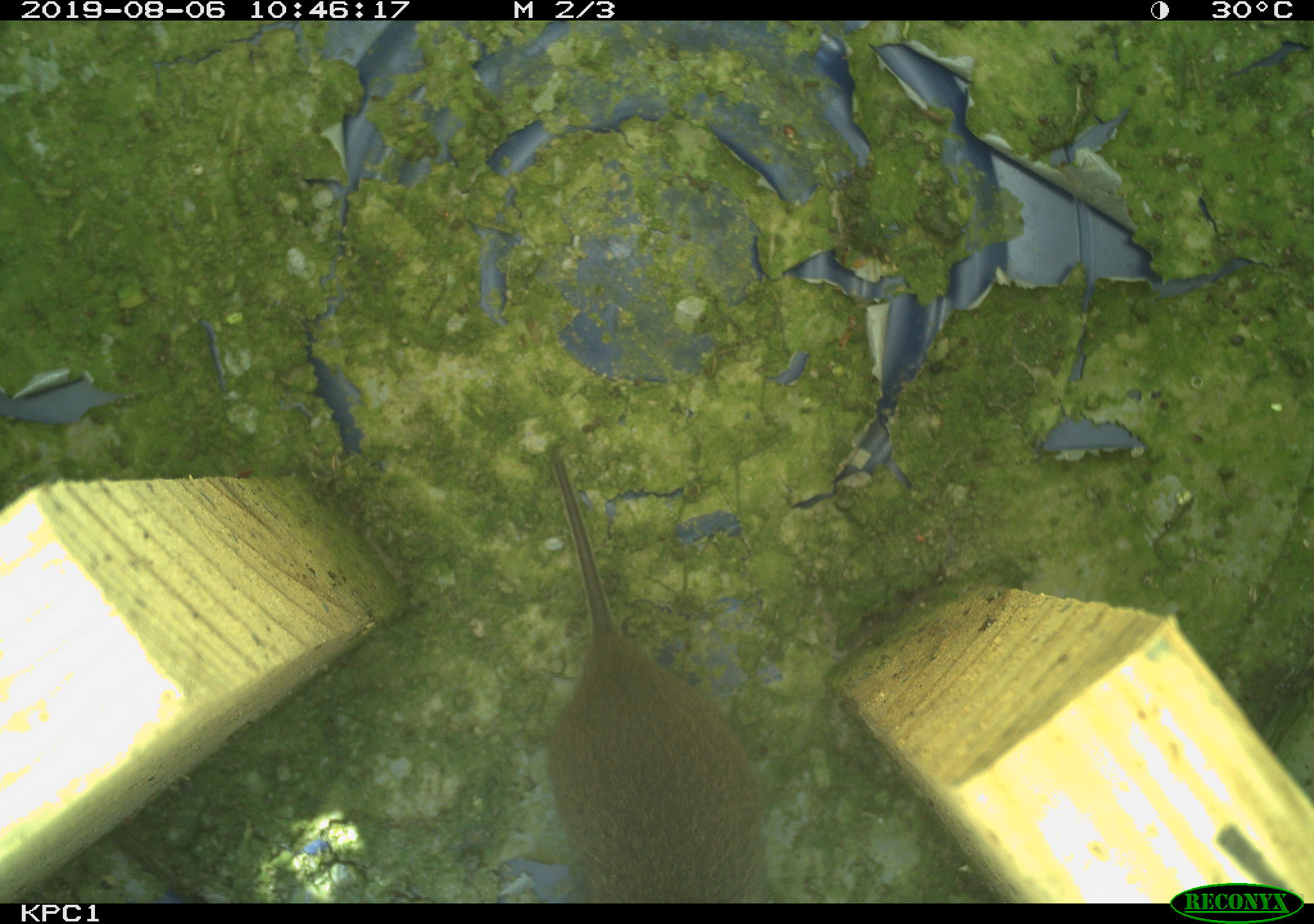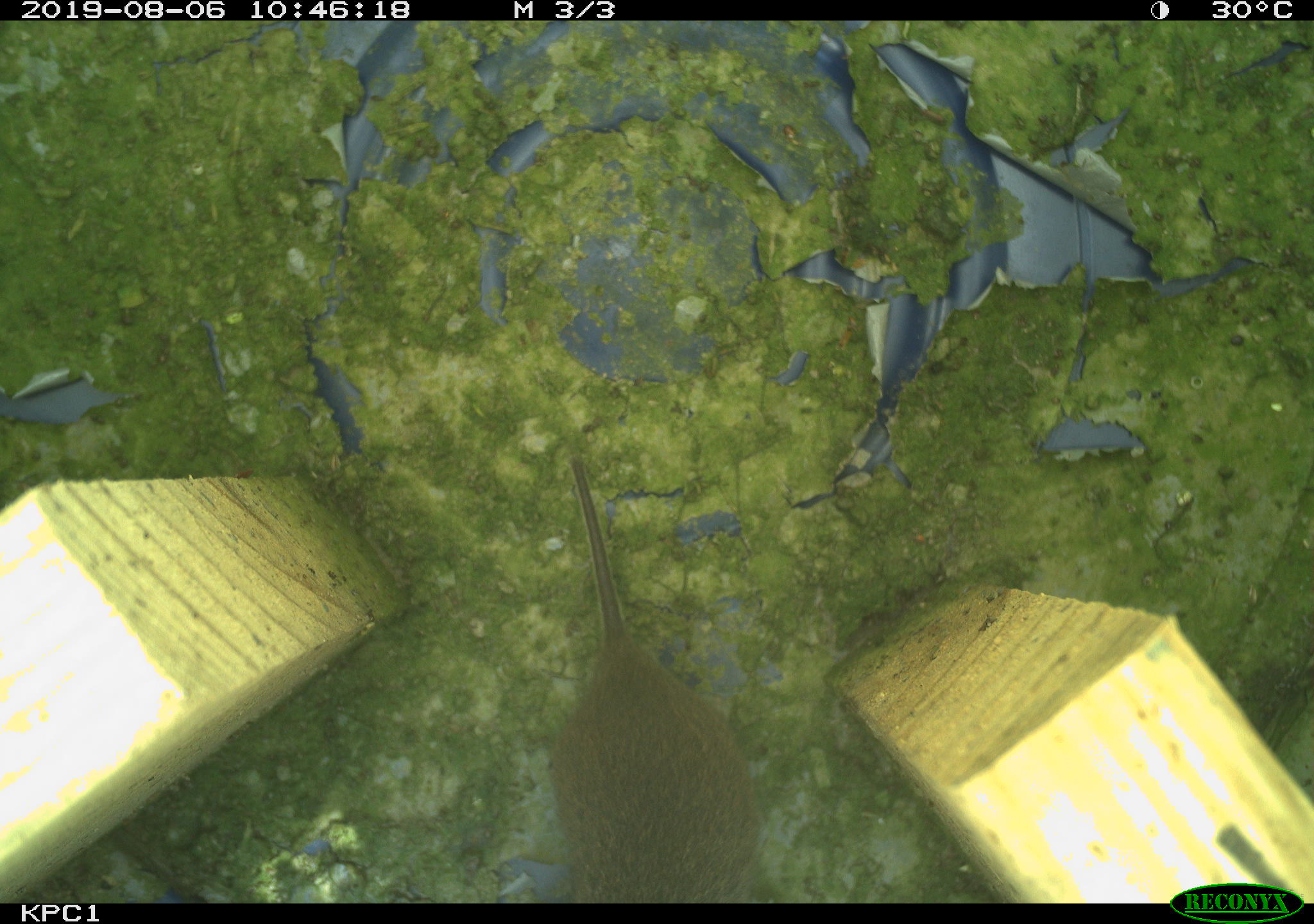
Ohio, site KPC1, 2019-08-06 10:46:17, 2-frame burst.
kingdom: Animalia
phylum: Chordata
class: Mammalia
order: Rodentia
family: Cricetidae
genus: Microtus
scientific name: Microtus pennsylvanicus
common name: meadow vole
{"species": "meadow vole (Microtus pennsylvanicus)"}